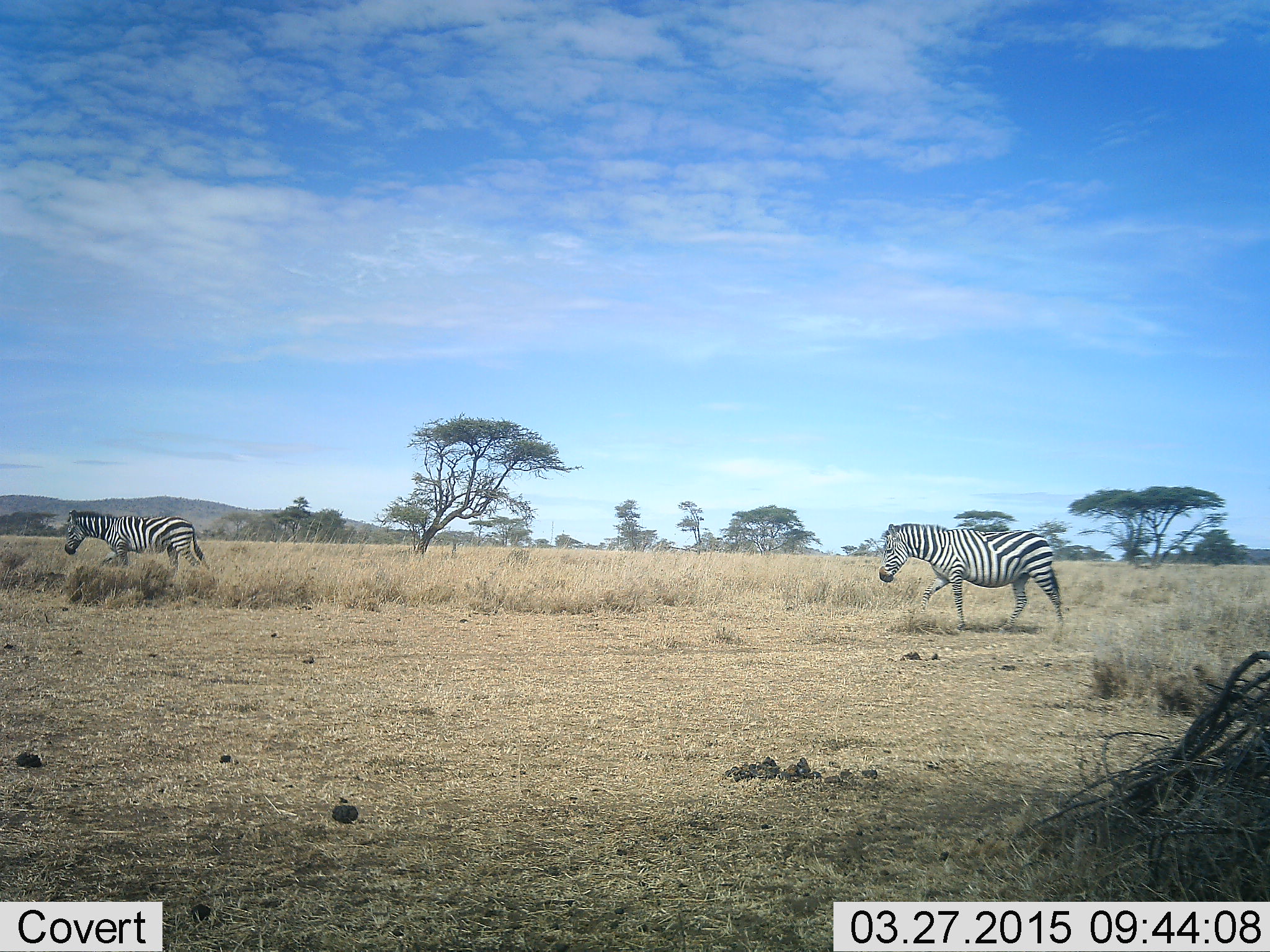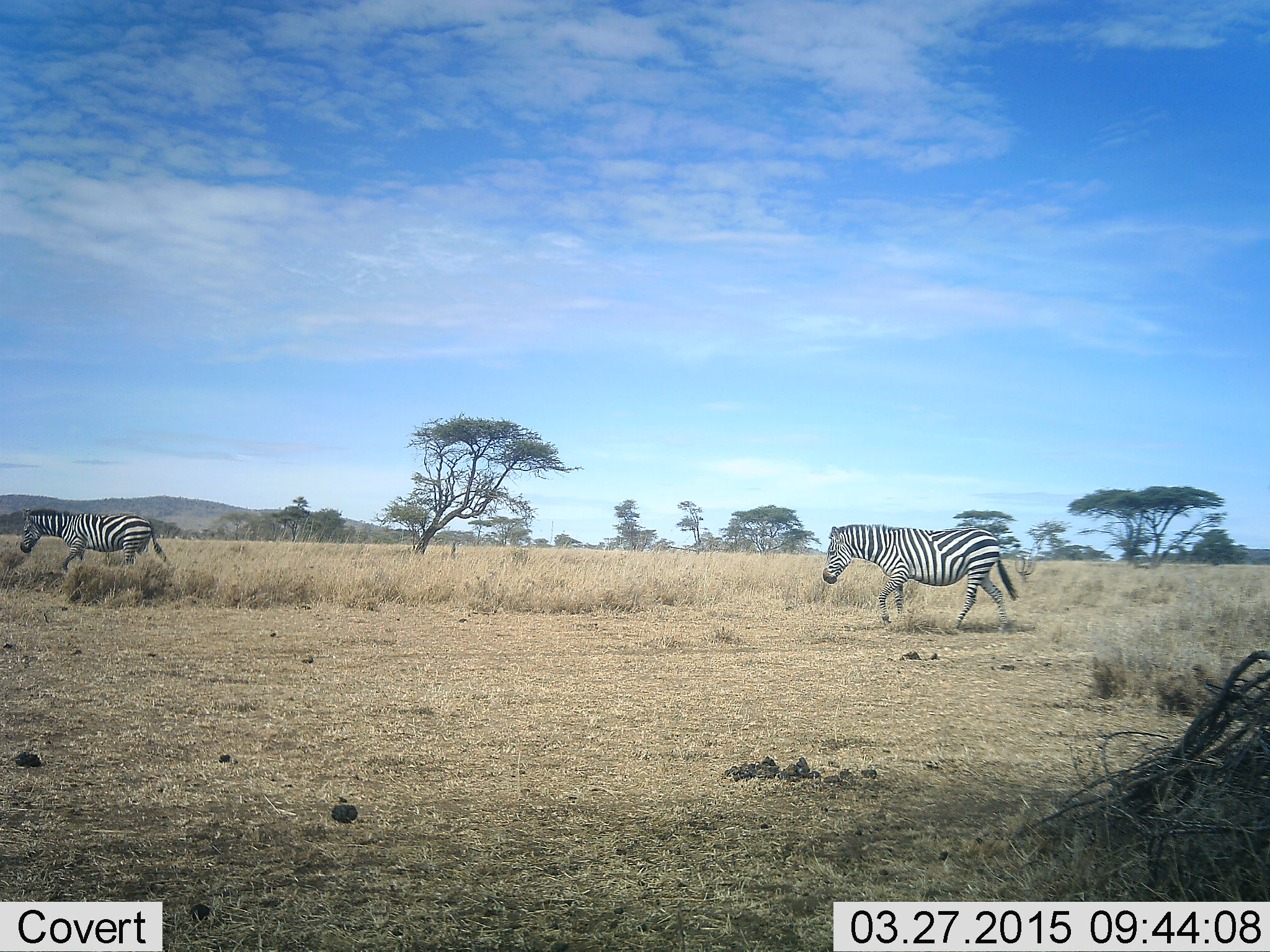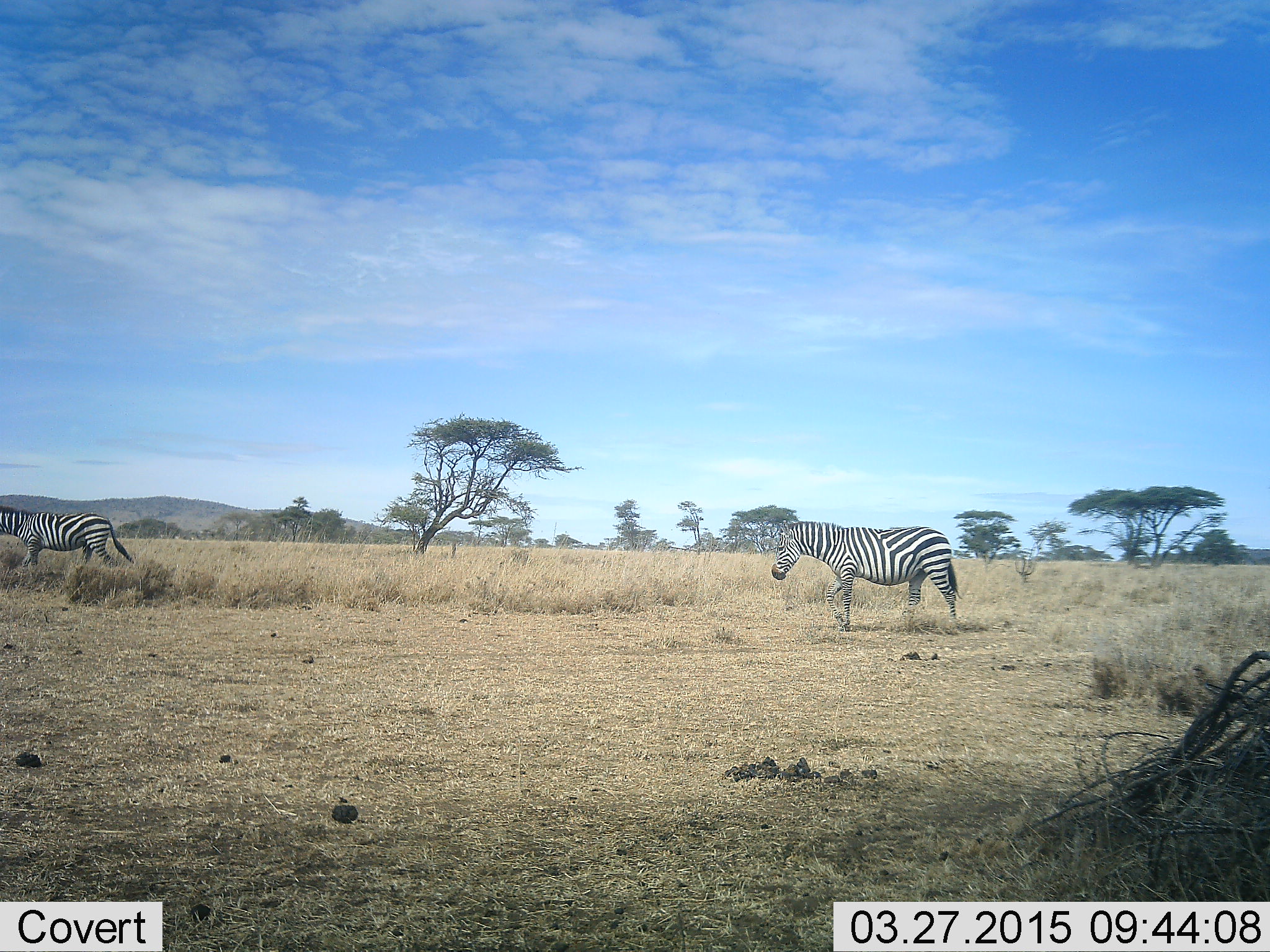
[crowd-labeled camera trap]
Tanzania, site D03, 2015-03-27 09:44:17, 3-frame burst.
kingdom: Animalia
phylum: Chordata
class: Mammalia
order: Perissodactyla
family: Equidae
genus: Equus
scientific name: Equus quagga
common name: plains zebra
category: zebra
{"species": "zebra (plains zebra) (Equus quagga)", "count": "2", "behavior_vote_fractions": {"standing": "10%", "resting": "0%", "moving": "100%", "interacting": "0%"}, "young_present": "0%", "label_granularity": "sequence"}